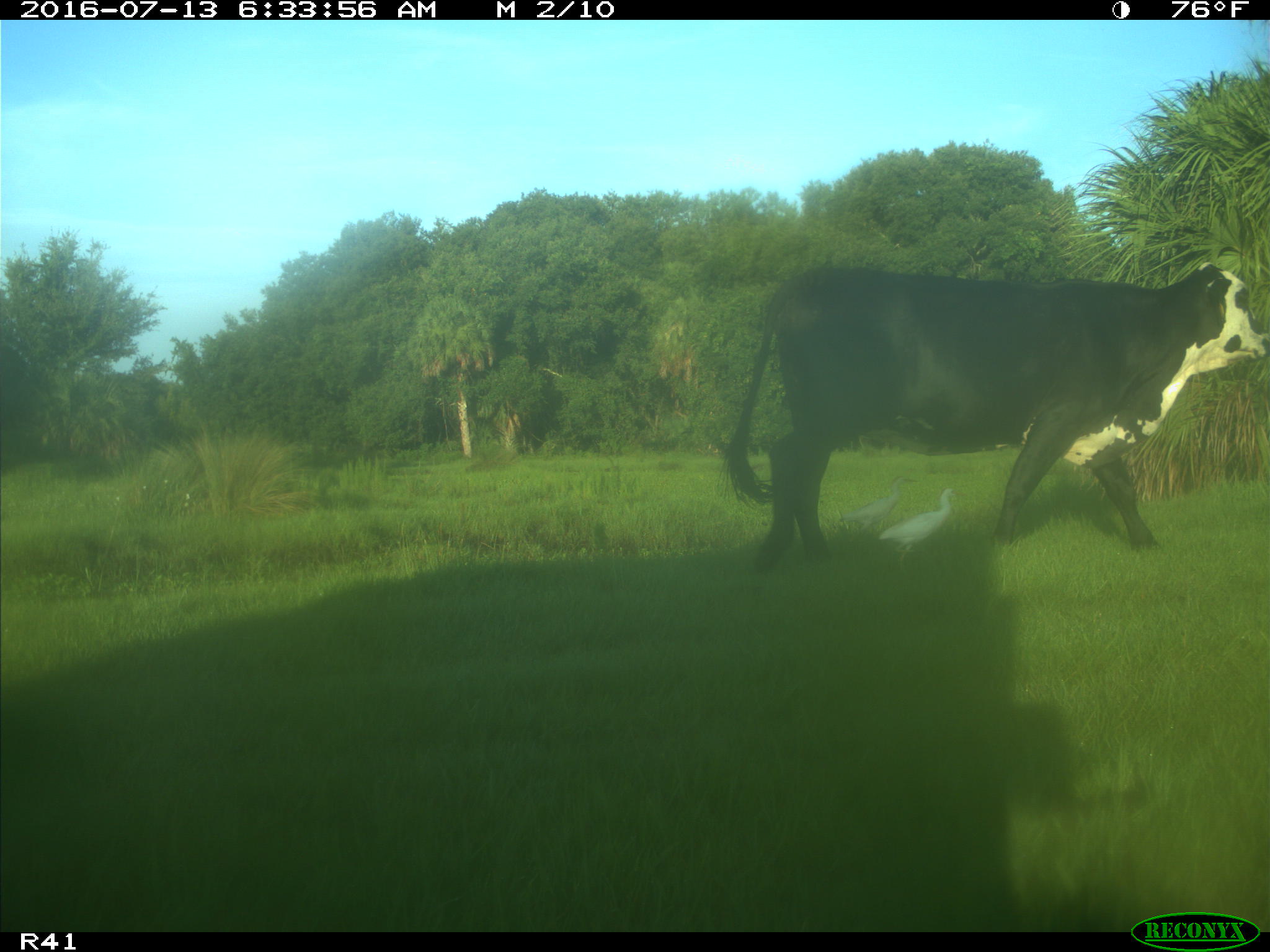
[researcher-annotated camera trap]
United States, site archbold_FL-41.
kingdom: Animalia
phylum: Chordata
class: Mammalia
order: Artiodactyla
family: Bovidae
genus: Bos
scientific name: Bos taurus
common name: domestic cow